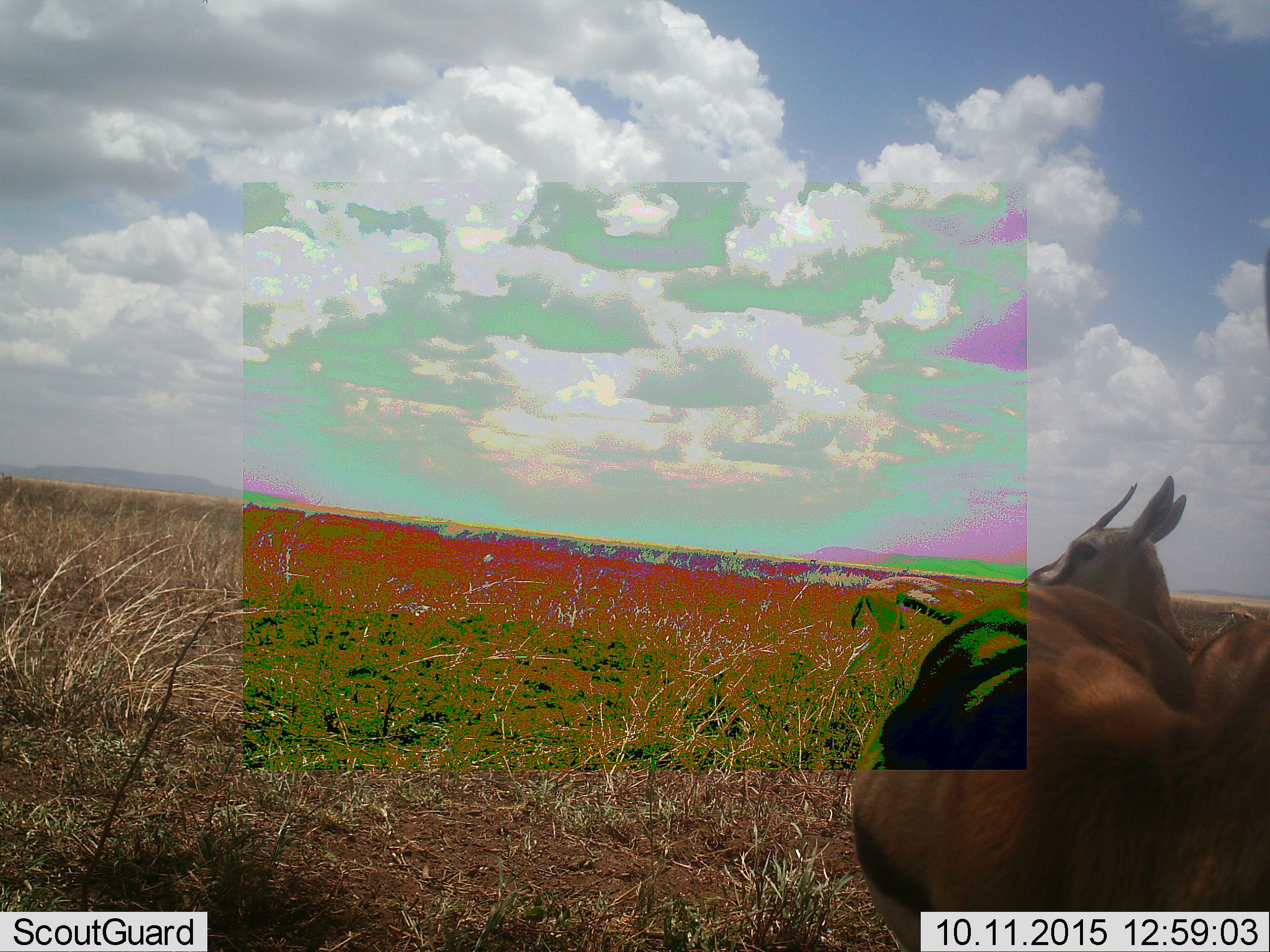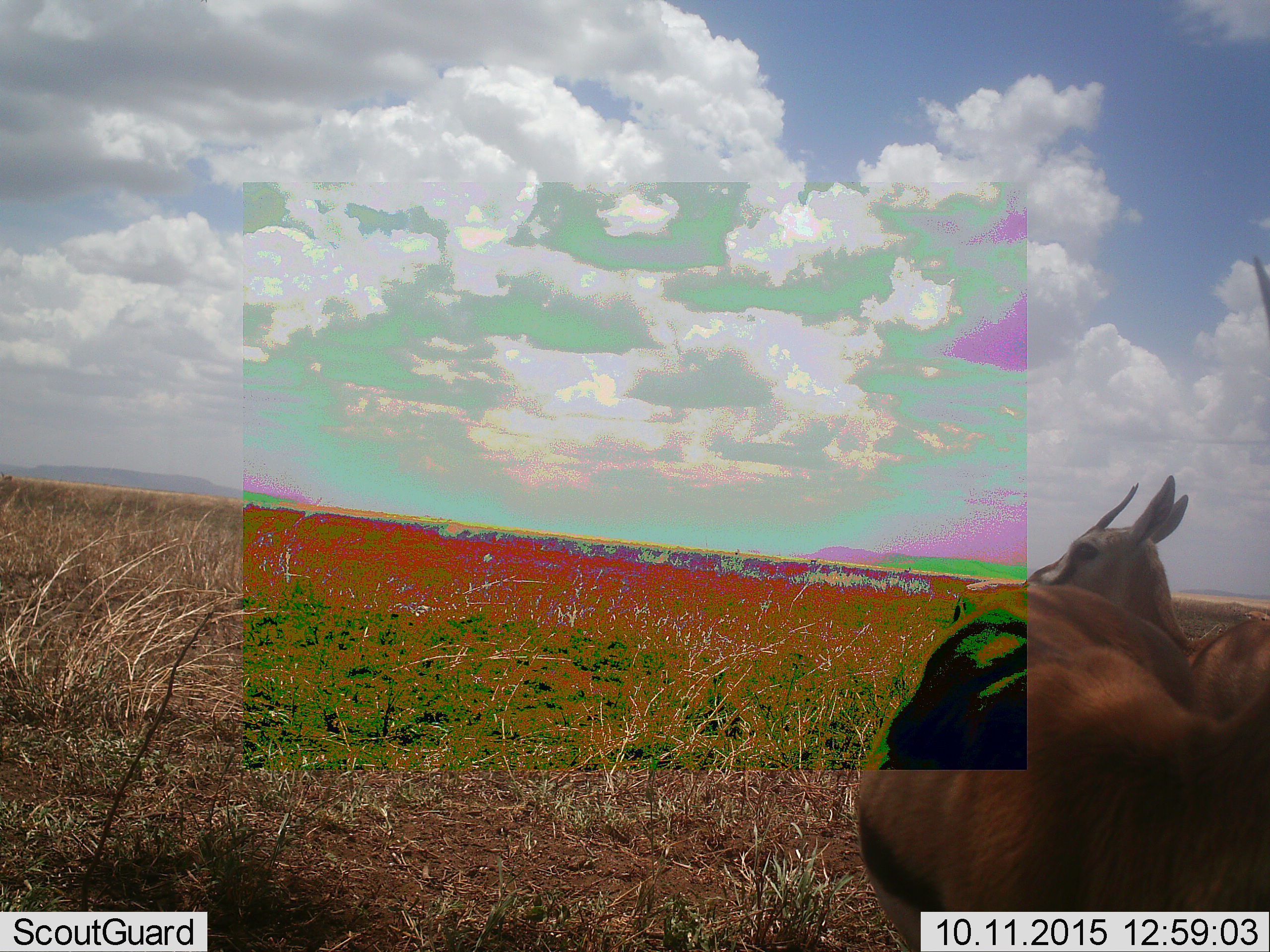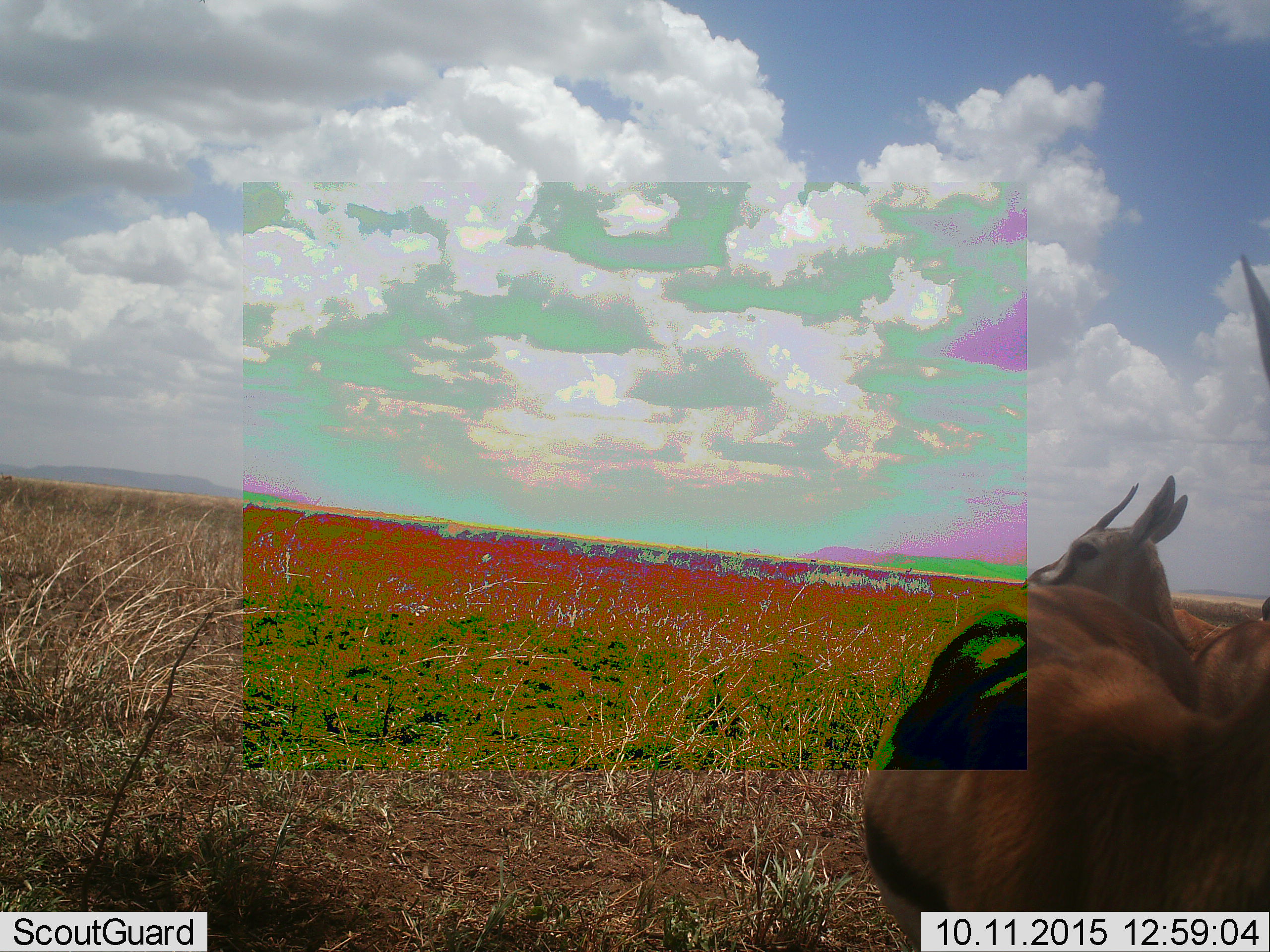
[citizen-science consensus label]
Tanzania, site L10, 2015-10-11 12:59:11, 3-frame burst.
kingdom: Animalia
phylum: Chordata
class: Mammalia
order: Artiodactyla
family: Bovidae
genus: Eudorcas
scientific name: Eudorcas thomsonii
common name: thomson's gazelle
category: gazellethomsons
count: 3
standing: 100%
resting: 0%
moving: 0%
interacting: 25%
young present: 0%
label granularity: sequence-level